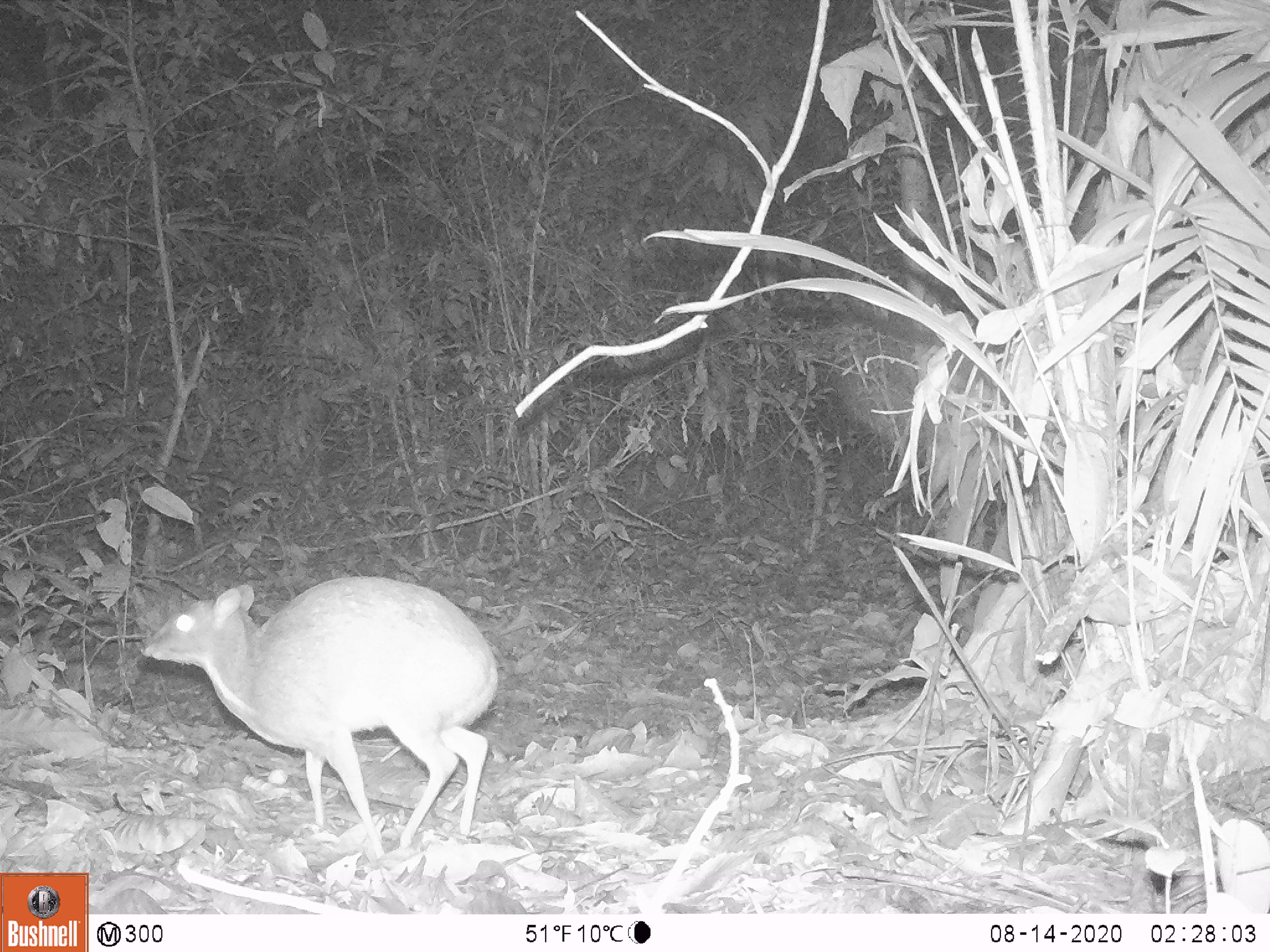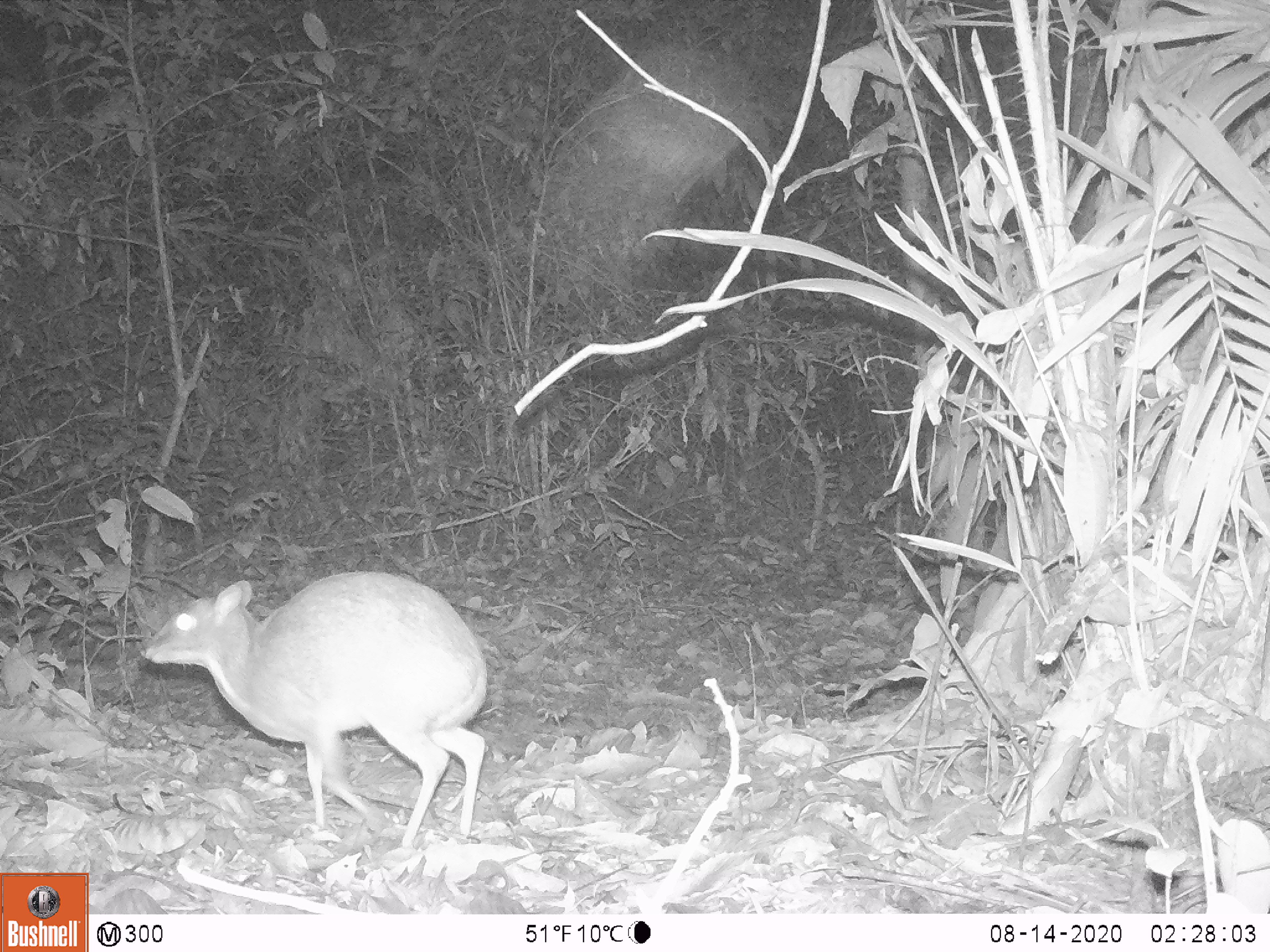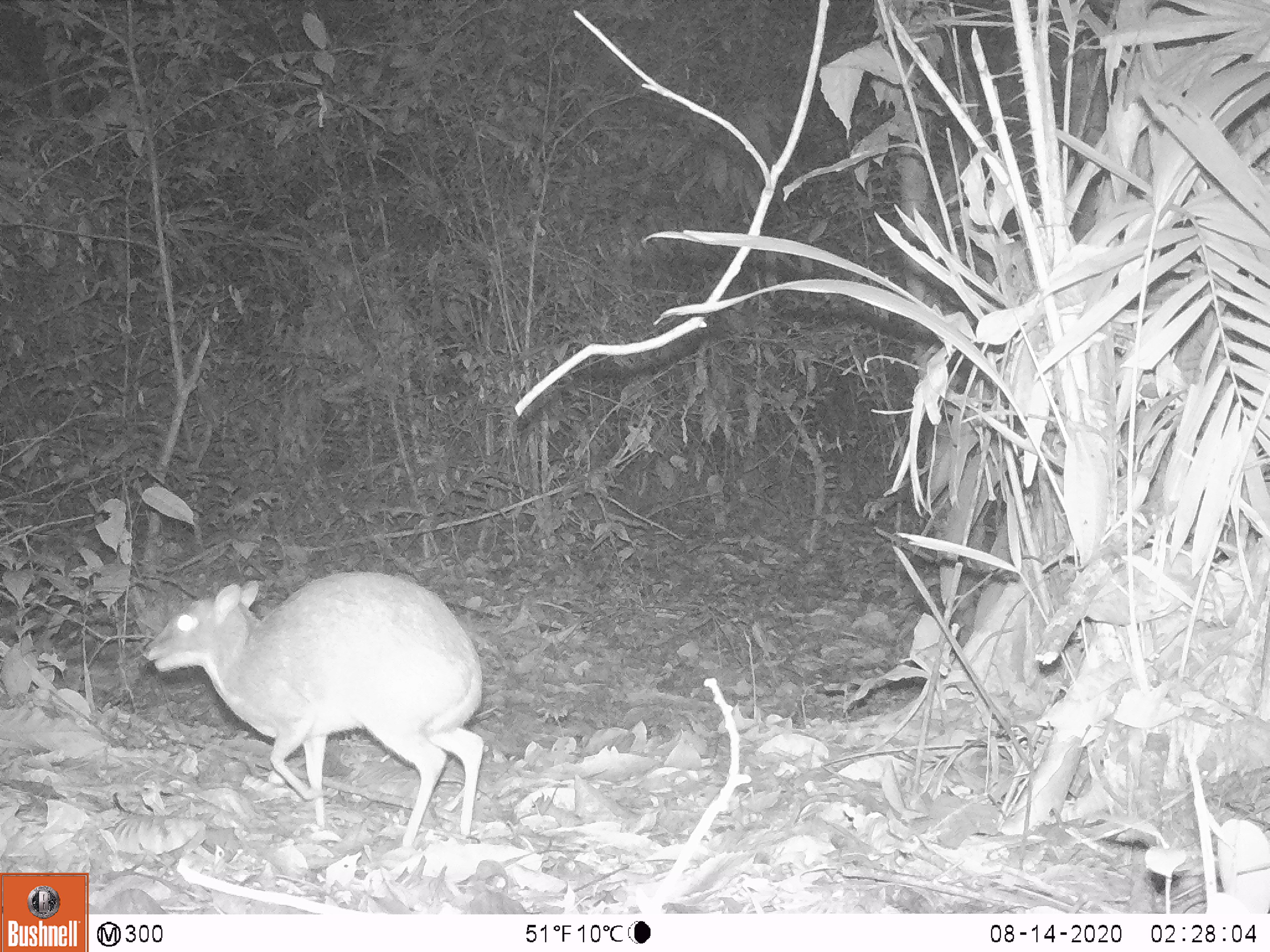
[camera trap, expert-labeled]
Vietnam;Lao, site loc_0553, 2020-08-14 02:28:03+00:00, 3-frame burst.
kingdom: Animalia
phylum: Chordata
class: Mammalia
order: Artiodactyla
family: Tragulidae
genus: Moschiola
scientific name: Moschiola meminna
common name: chevrotain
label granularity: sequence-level